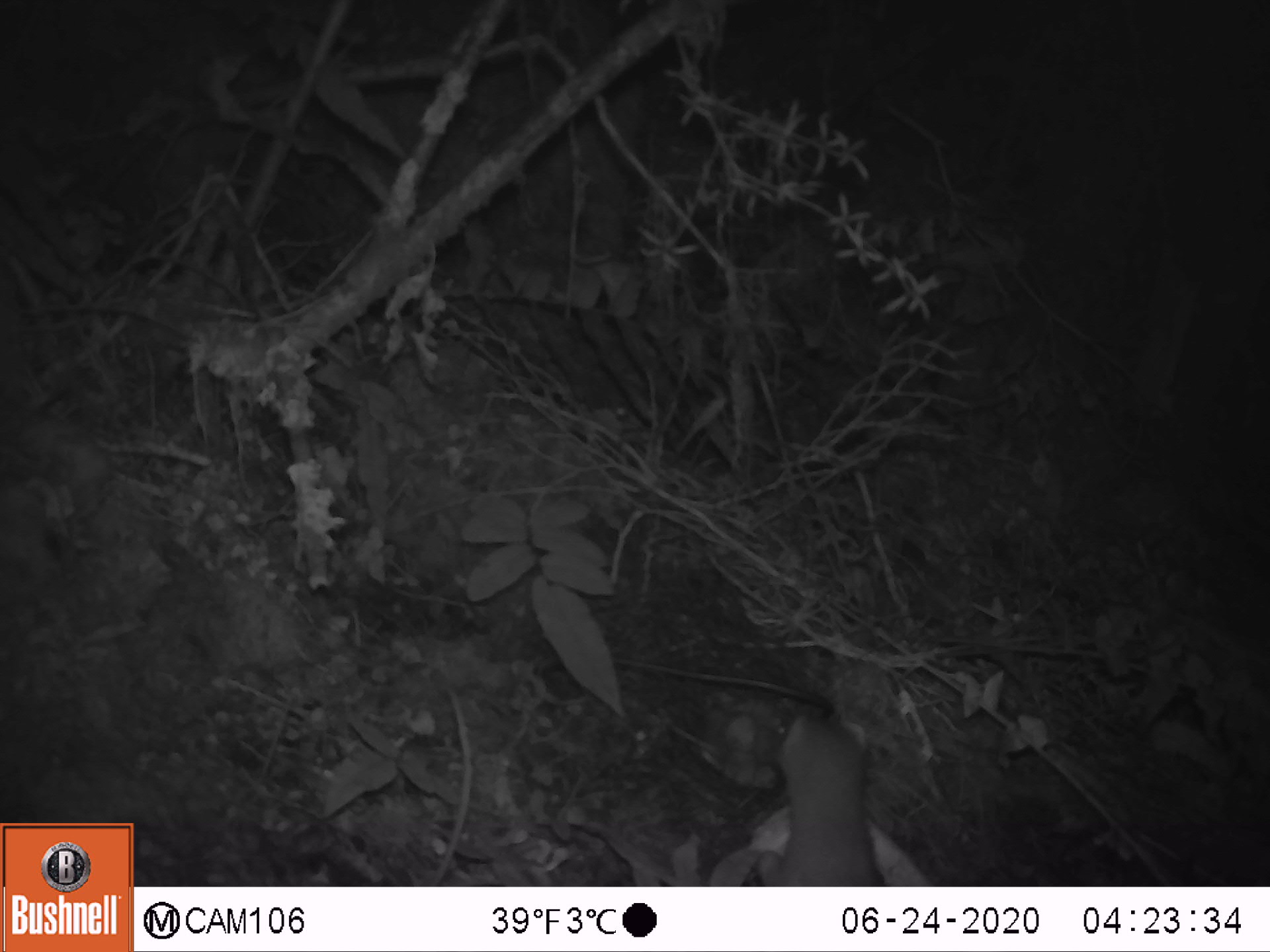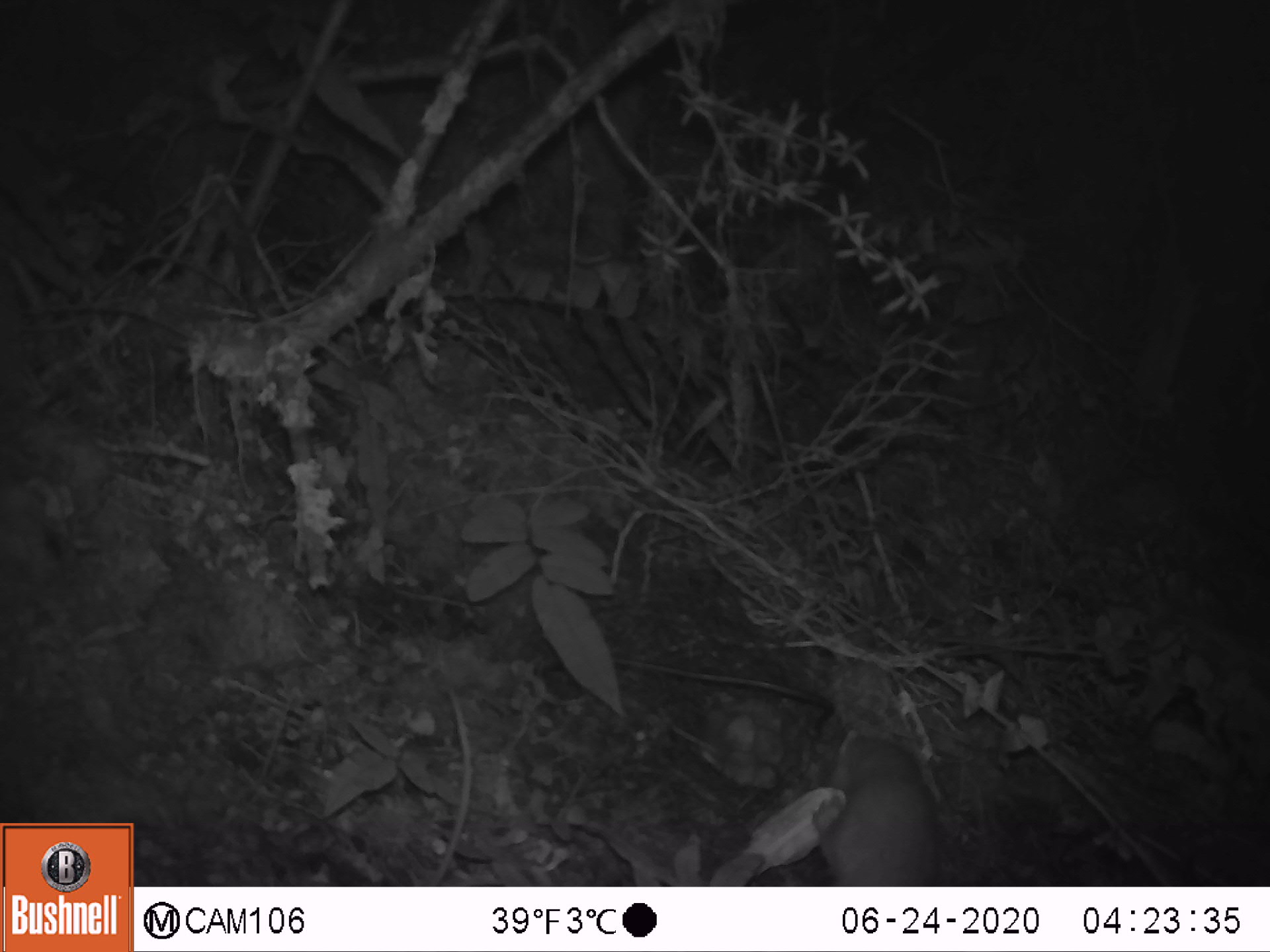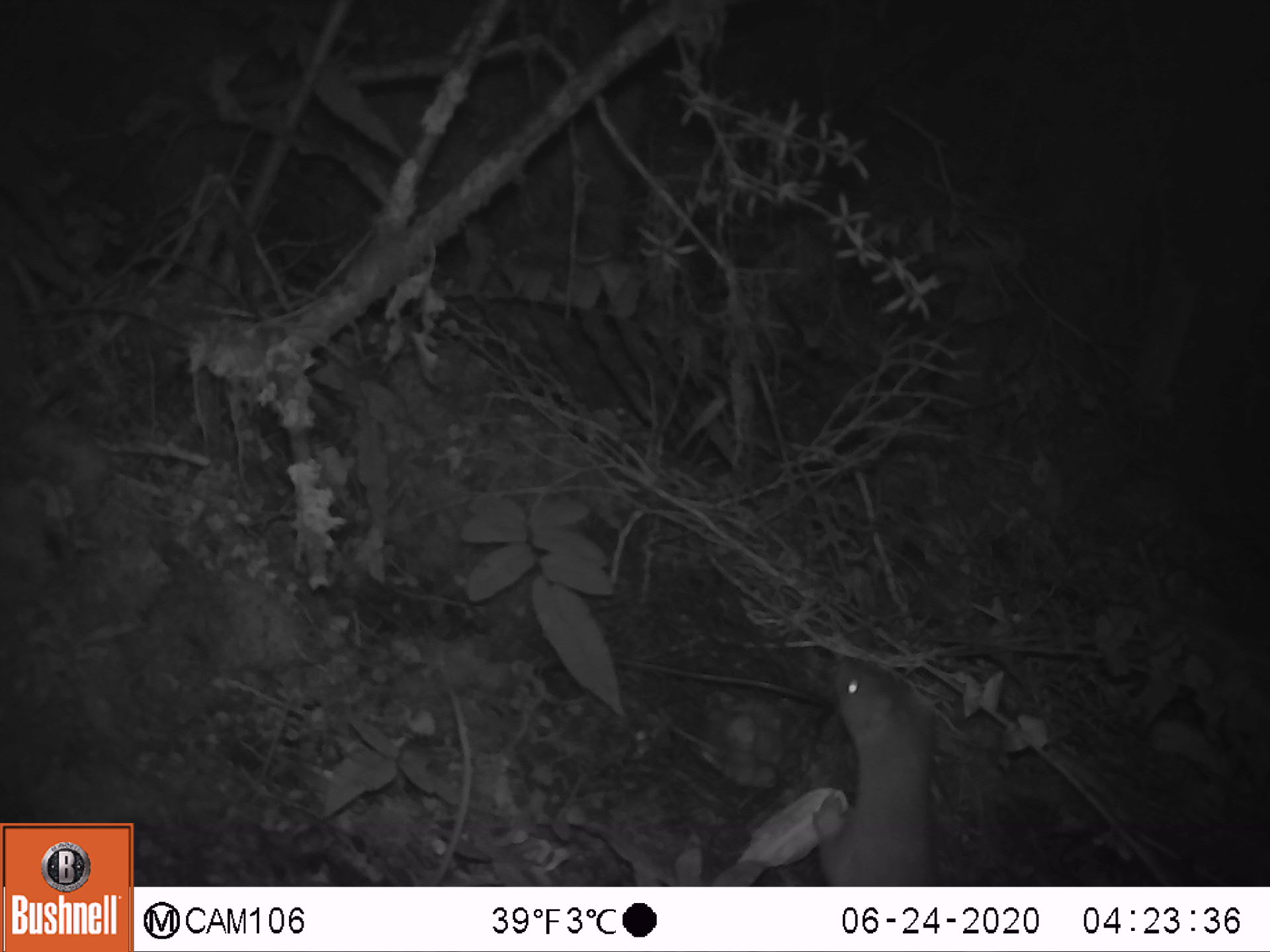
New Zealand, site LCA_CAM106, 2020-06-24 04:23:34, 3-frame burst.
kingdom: Animalia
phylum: Chordata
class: Mammalia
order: Carnivora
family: Mustelidae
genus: Mustela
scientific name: Mustela erminea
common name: stoat